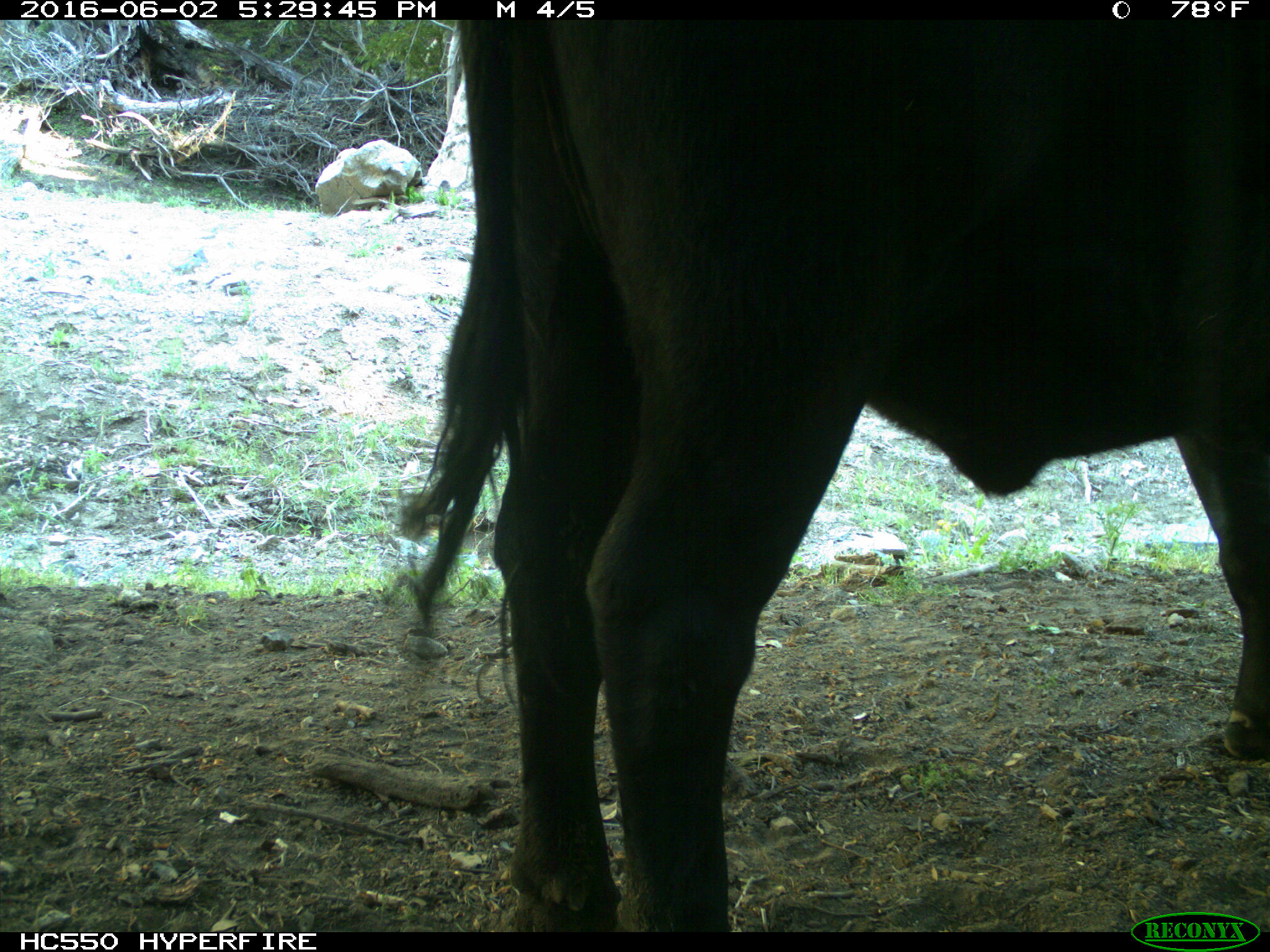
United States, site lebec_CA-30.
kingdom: Animalia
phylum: Chordata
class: Mammalia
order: Artiodactyla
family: Bovidae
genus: Bos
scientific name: Bos taurus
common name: domestic cow